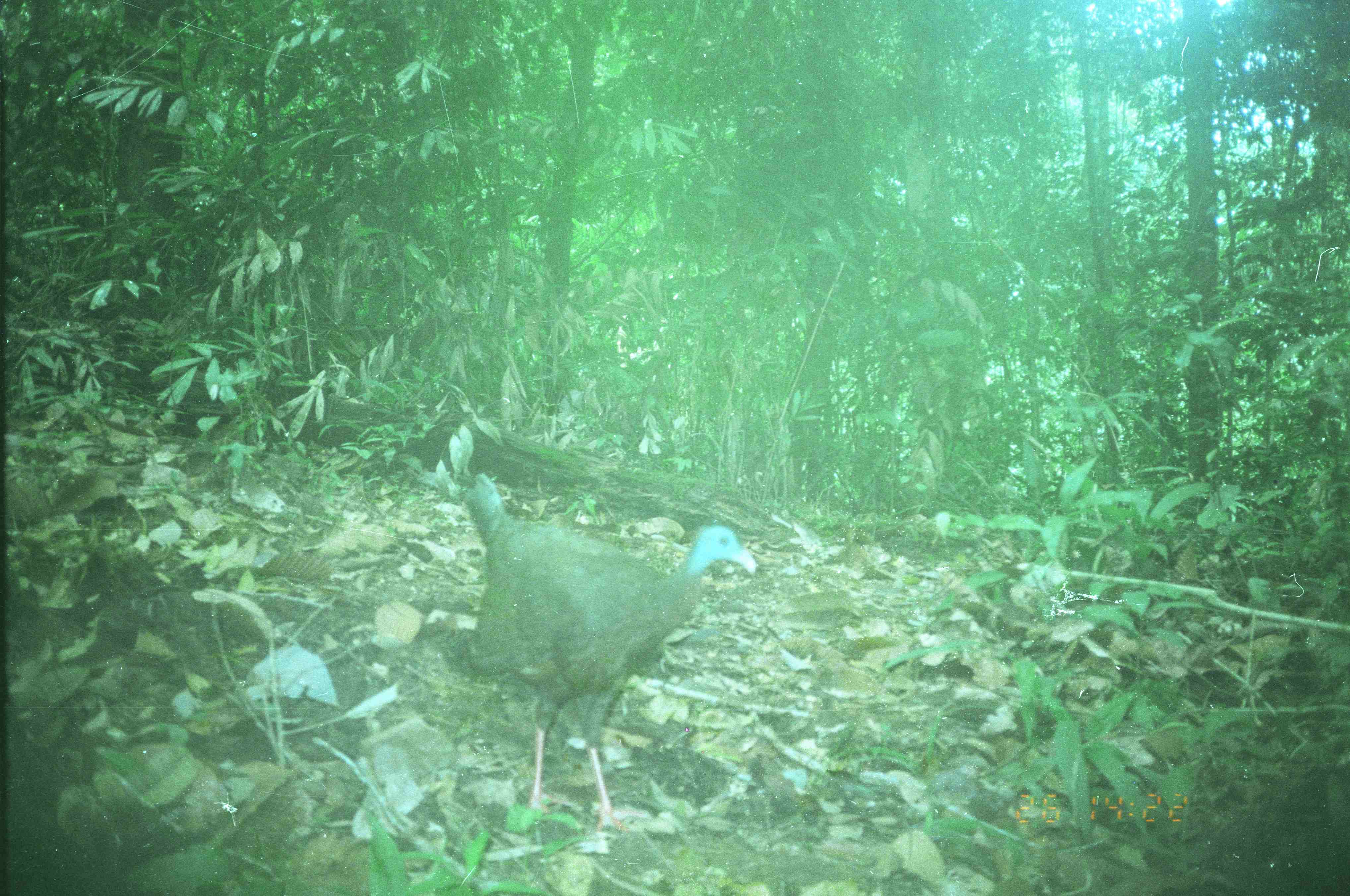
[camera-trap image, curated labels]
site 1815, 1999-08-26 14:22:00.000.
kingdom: Animalia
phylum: Chordata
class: Aves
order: Galliformes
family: Phasianidae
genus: Argusianus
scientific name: Argusianus argus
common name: great argus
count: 1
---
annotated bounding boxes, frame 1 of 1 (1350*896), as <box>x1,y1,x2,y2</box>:
argusianus argus: <box>461,472,757,832</box>